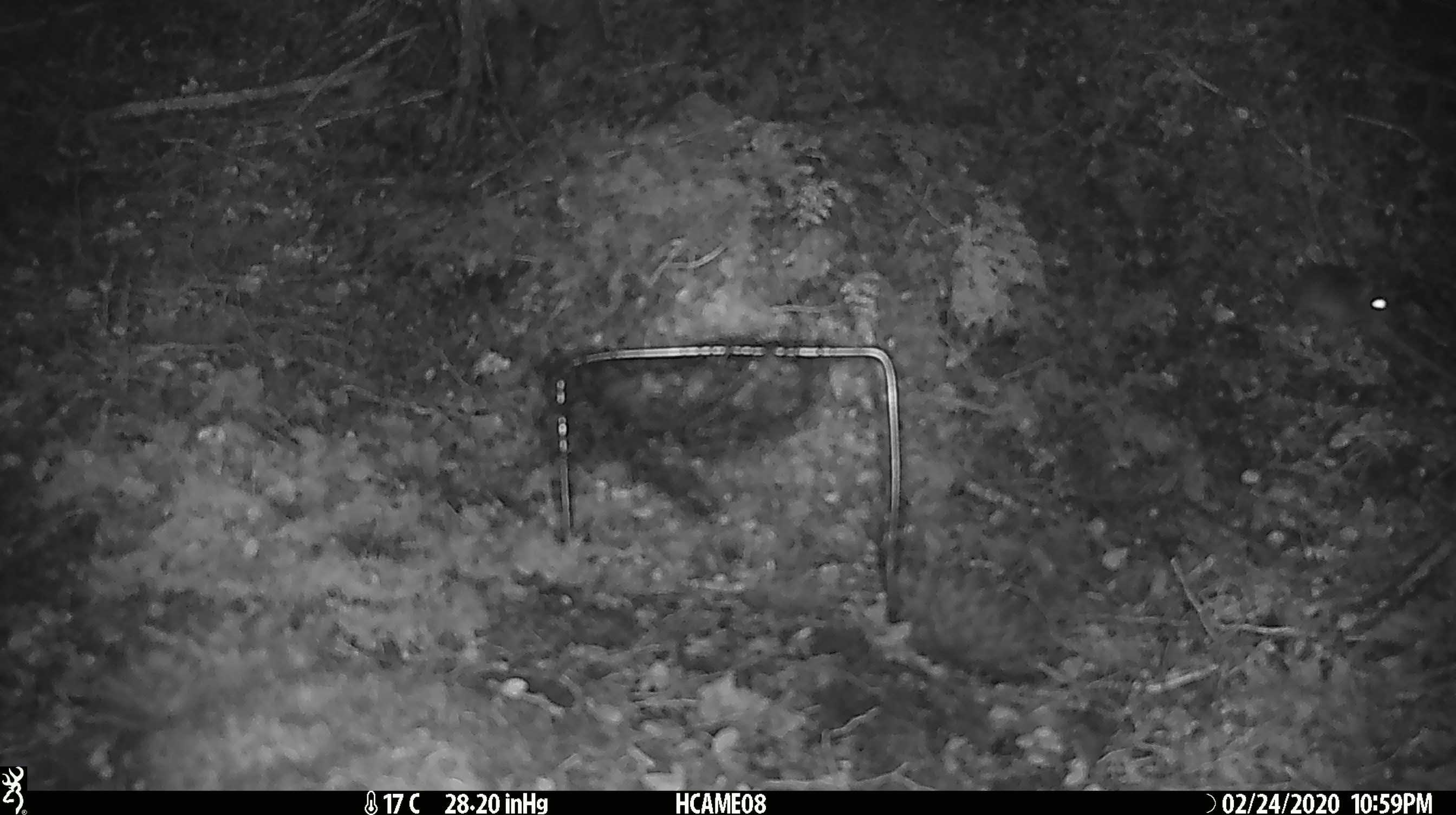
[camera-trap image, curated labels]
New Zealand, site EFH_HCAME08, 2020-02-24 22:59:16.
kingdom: Animalia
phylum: Chordata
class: Mammalia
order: Rodentia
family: Muridae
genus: Mus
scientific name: Mus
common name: mouse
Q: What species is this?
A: Mouse (Mus).